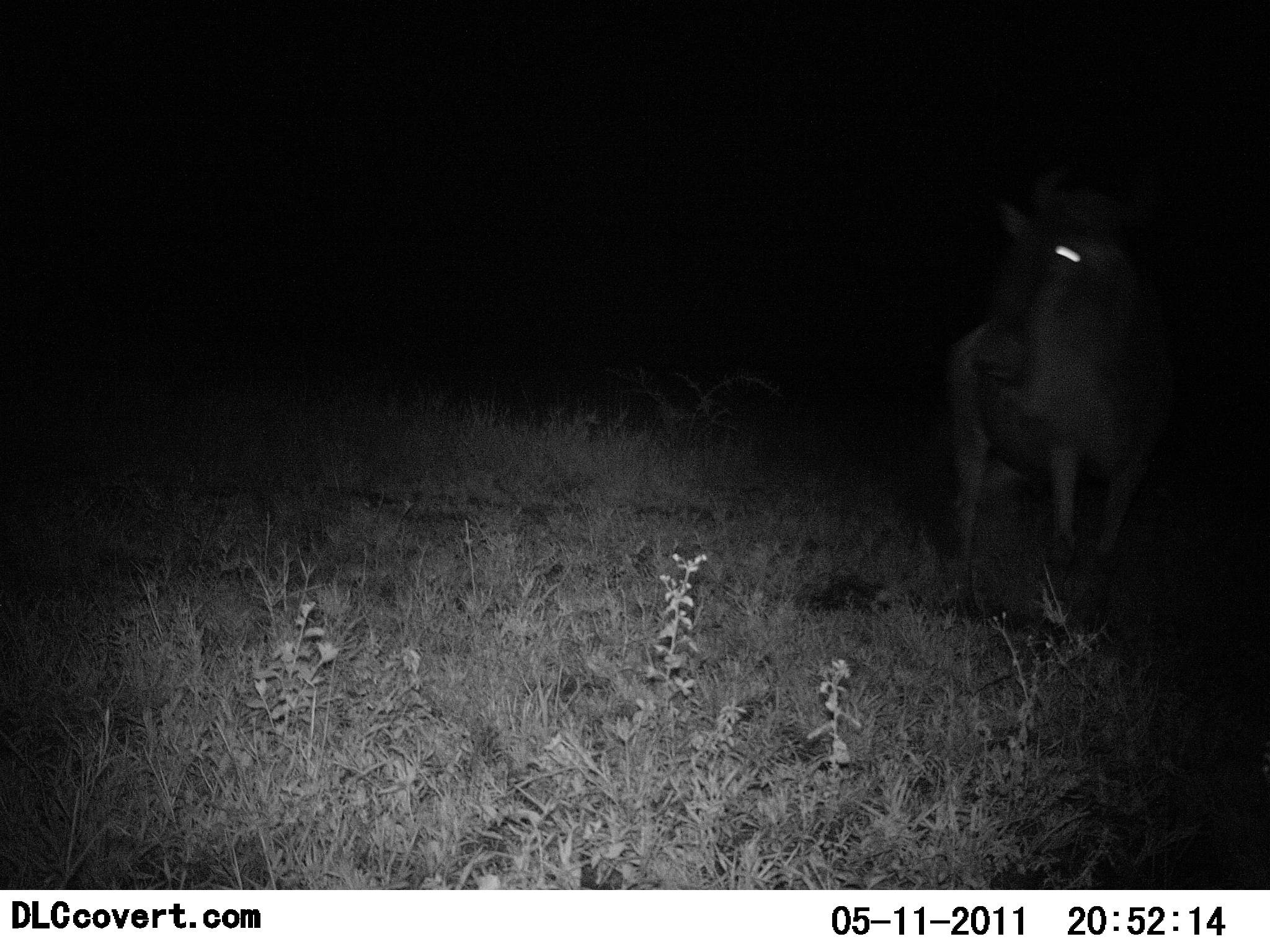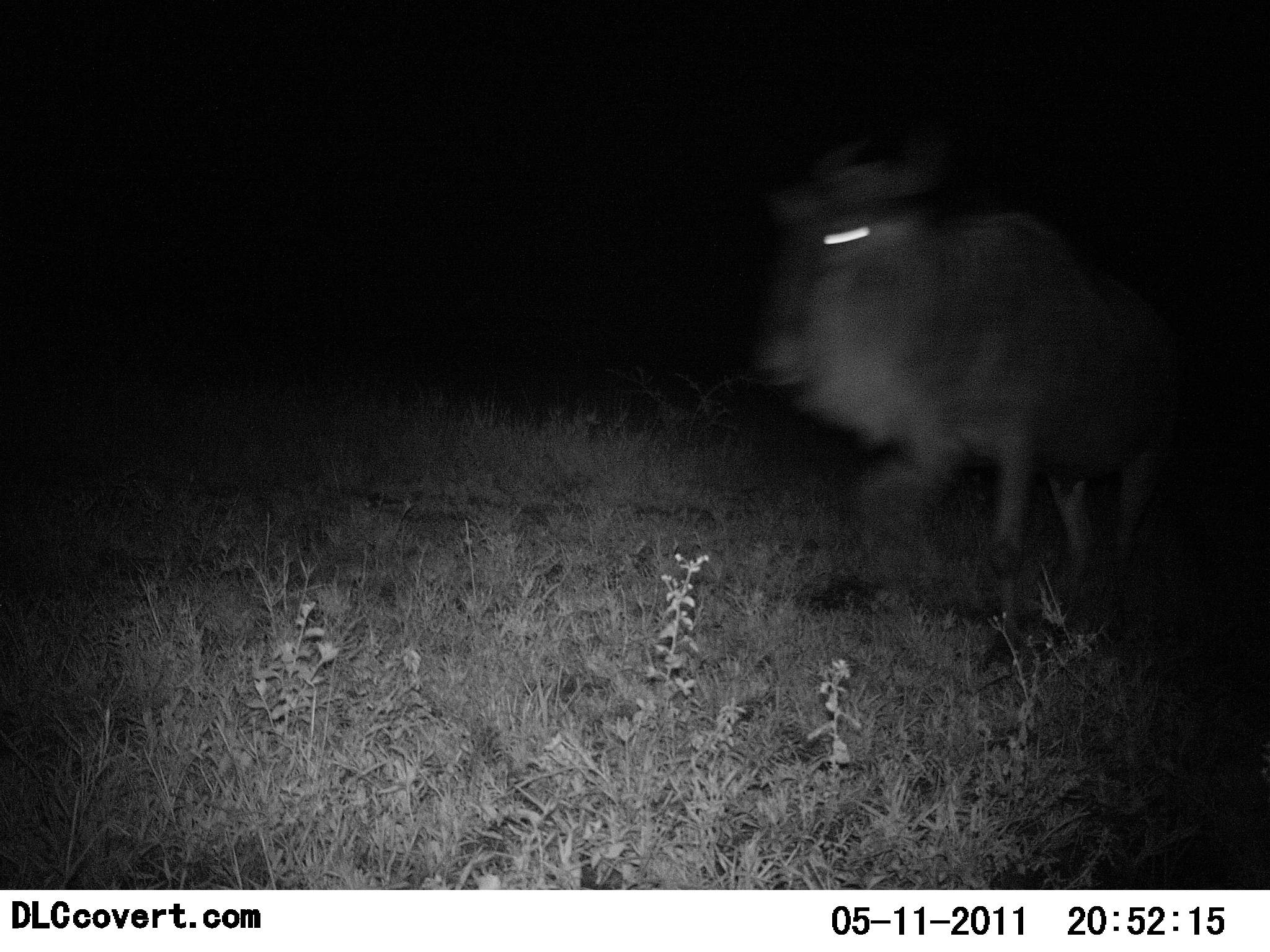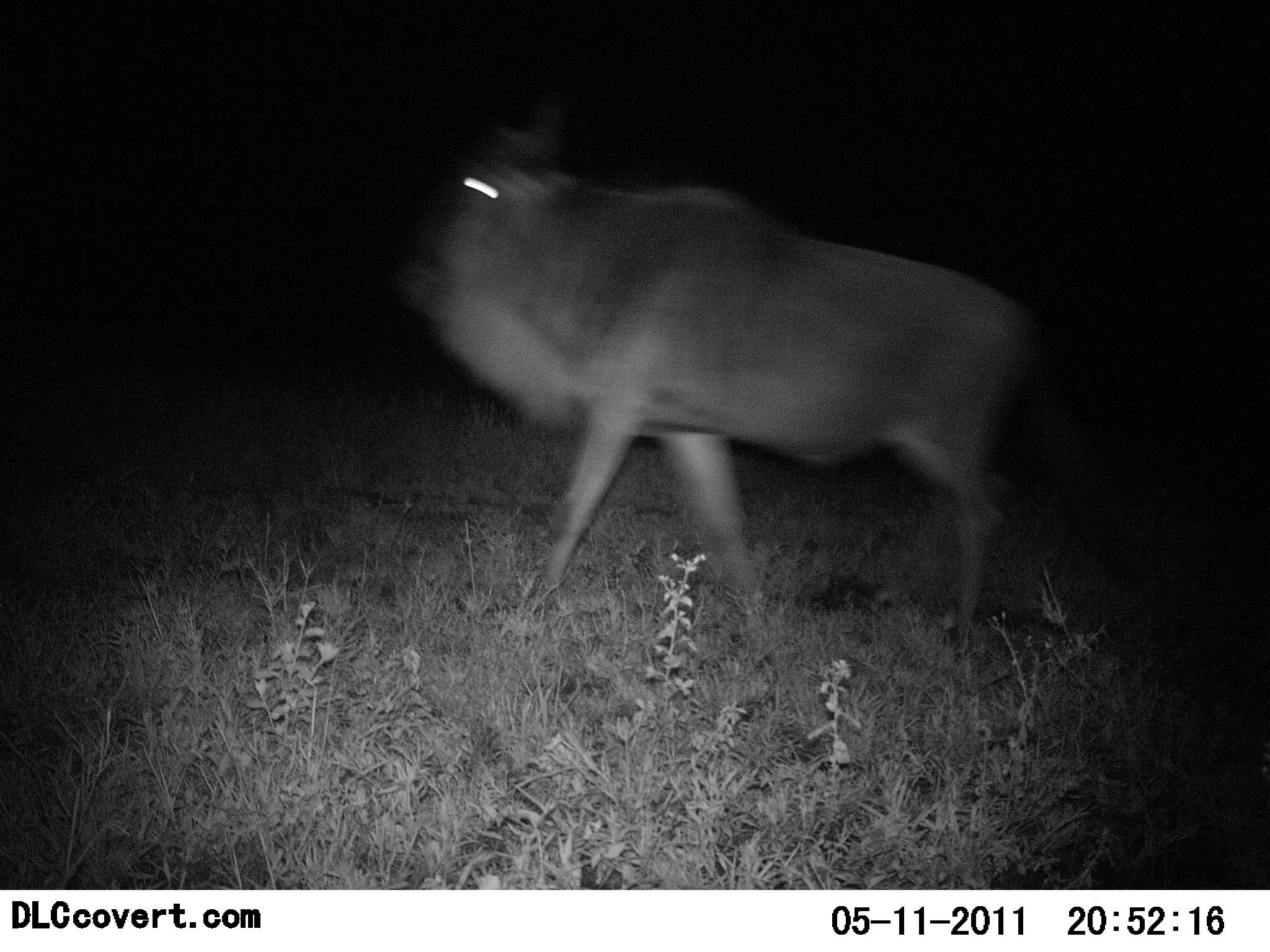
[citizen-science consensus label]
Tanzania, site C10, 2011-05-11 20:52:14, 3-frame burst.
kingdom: Animalia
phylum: Chordata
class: Mammalia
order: Artiodactyla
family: Bovidae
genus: Connochaetes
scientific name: Connochaetes taurinus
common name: blue wildebeest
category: wildebeest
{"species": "wildebeest (blue wildebeest) (Connochaetes taurinus)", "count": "1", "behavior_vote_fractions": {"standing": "0%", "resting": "0%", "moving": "100%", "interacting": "0%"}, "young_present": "0%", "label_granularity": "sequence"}